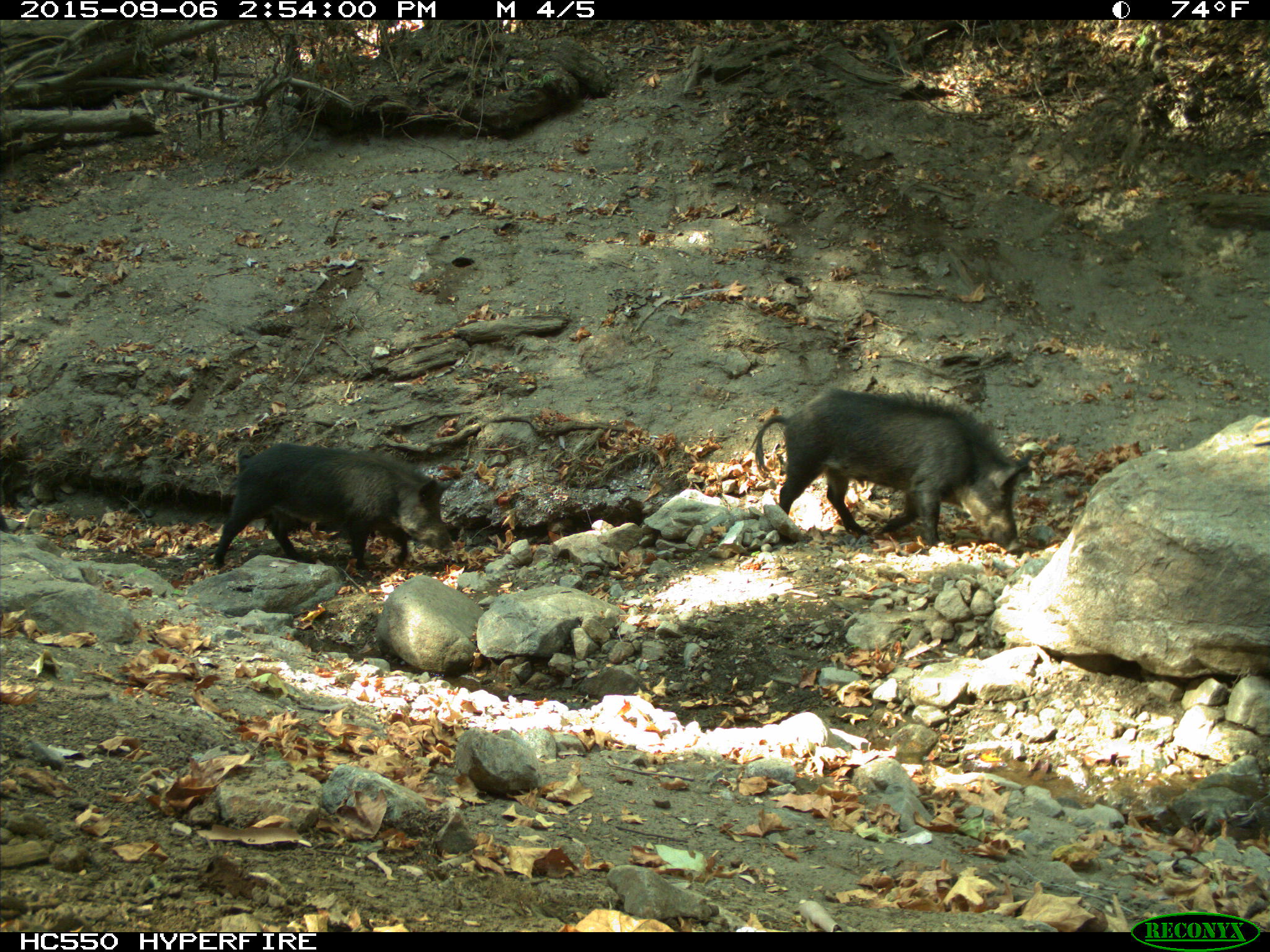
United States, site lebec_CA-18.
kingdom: Animalia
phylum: Chordata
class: Mammalia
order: Artiodactyla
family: Suidae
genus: Sus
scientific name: Sus scrofa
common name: wild boar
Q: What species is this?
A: Sus scrofa (wild boar).